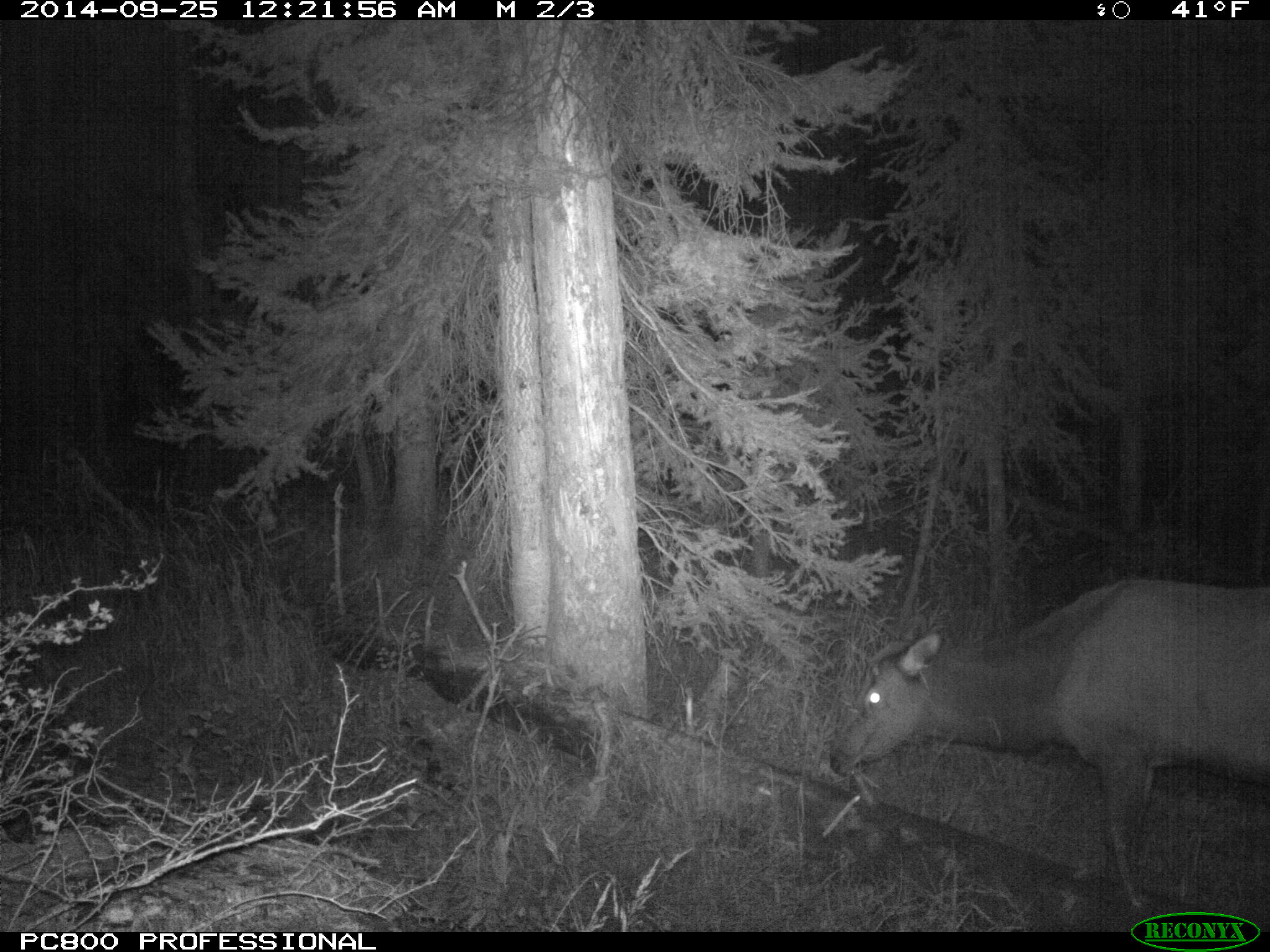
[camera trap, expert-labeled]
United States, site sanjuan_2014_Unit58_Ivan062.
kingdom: Animalia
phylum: Chordata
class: Mammalia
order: Artiodactyla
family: Cervidae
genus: Cervus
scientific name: Cervus elaphus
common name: red deer